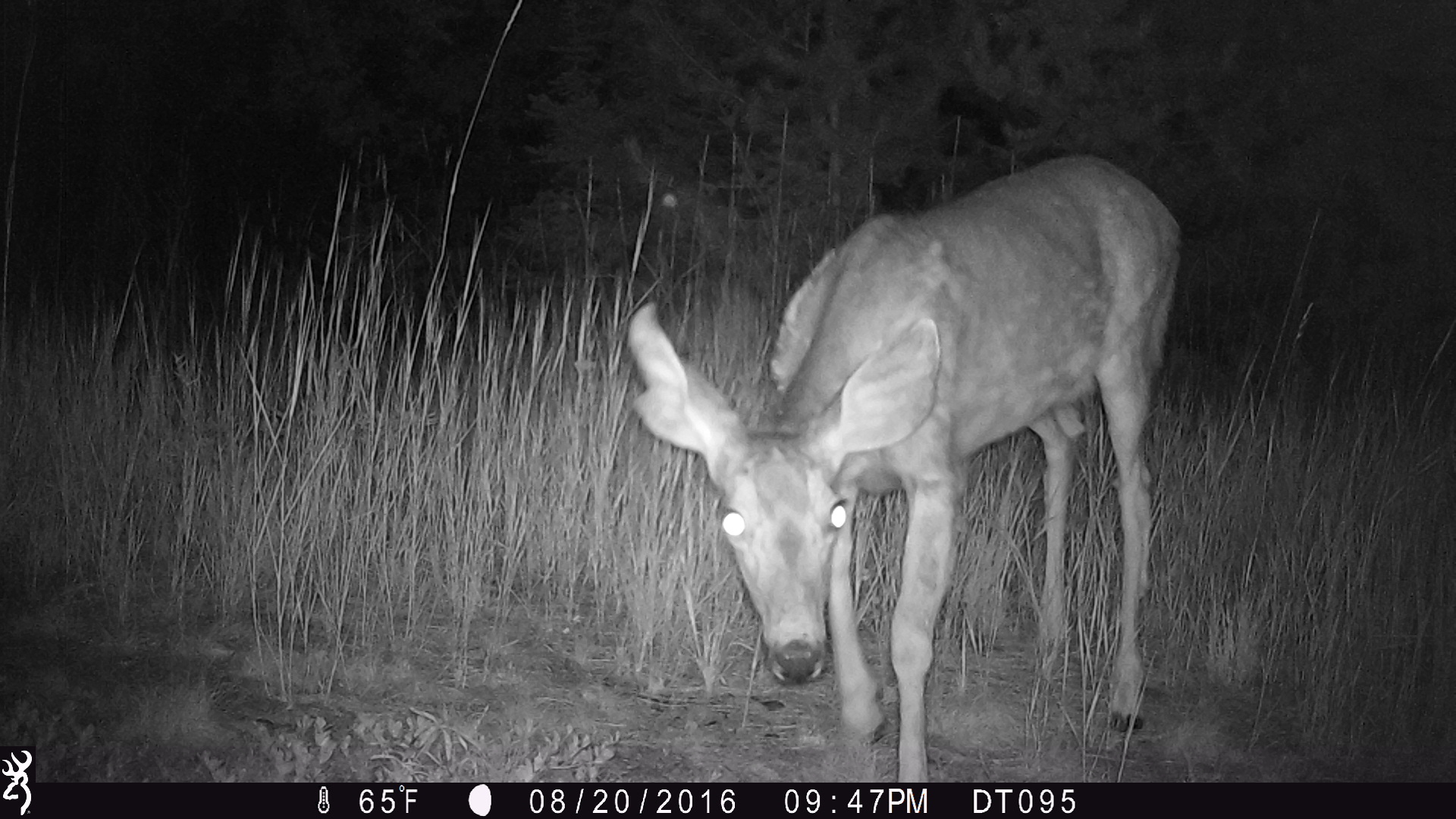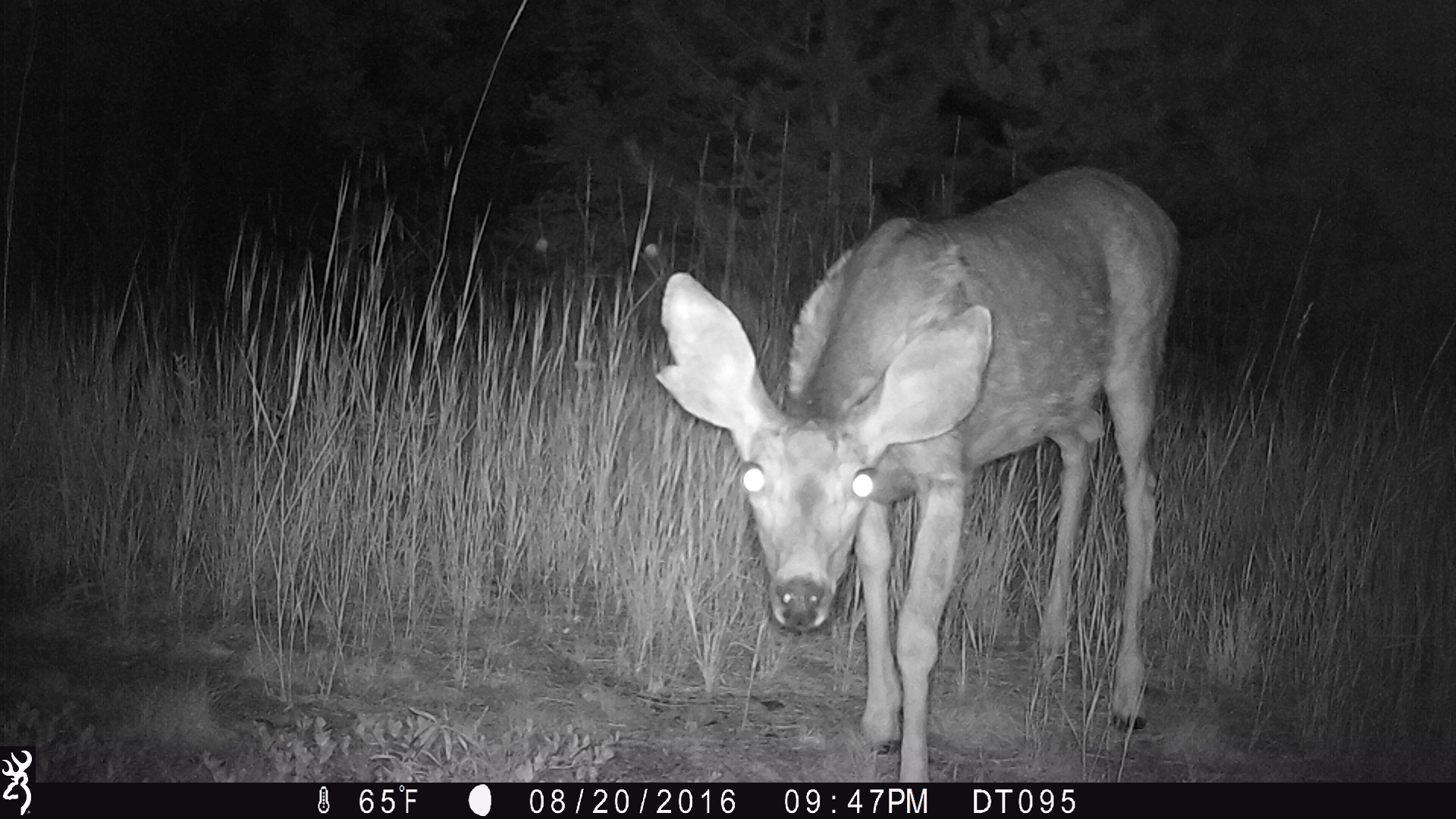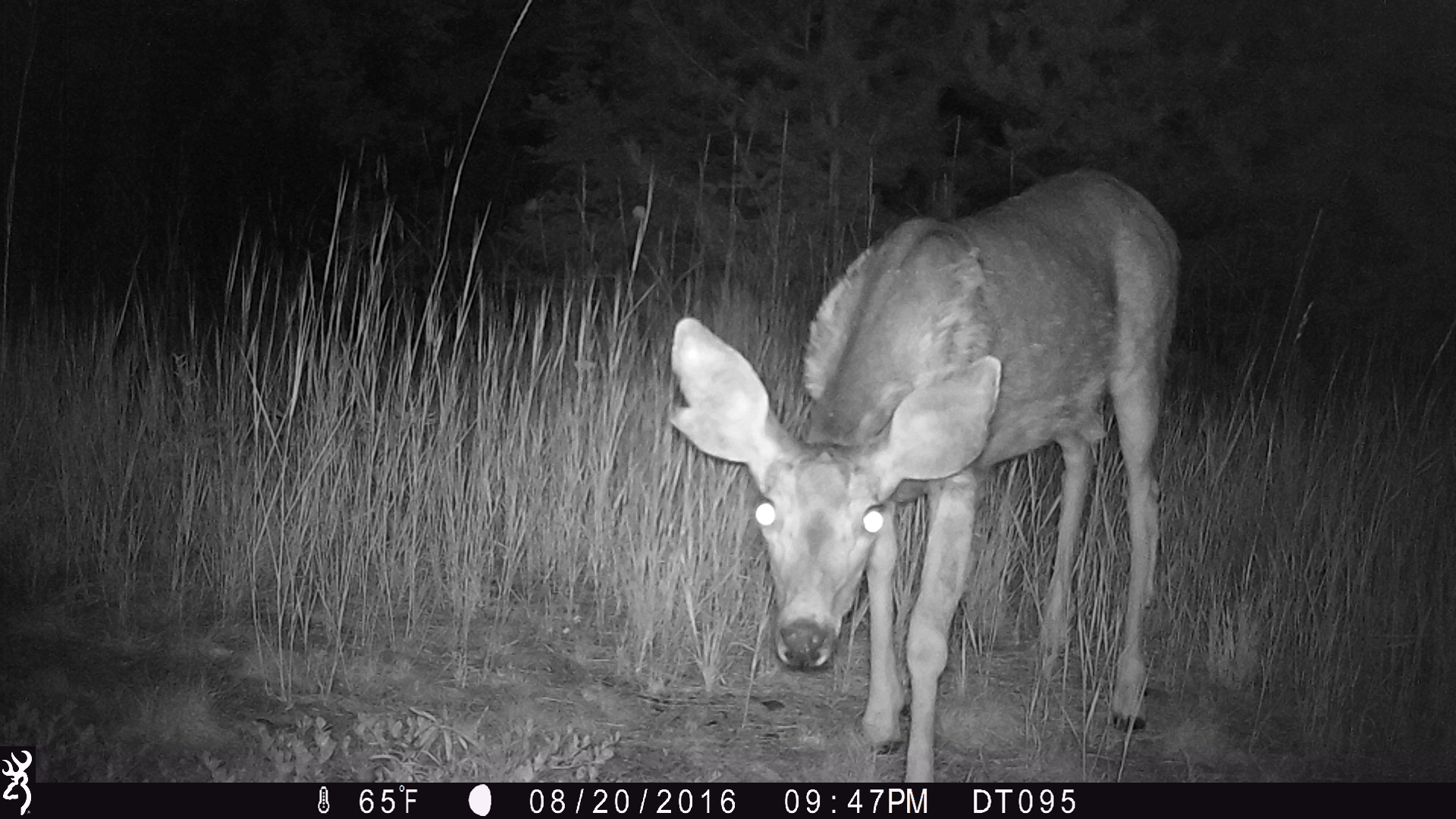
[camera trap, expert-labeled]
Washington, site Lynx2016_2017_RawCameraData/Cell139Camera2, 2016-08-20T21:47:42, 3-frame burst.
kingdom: Animalia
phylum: Chordata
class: Mammalia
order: Artiodactyla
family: Cervidae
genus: Odocoileus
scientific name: Odocoileus hemionus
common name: mule deer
Odocoileus hemionus (mule deer). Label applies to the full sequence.